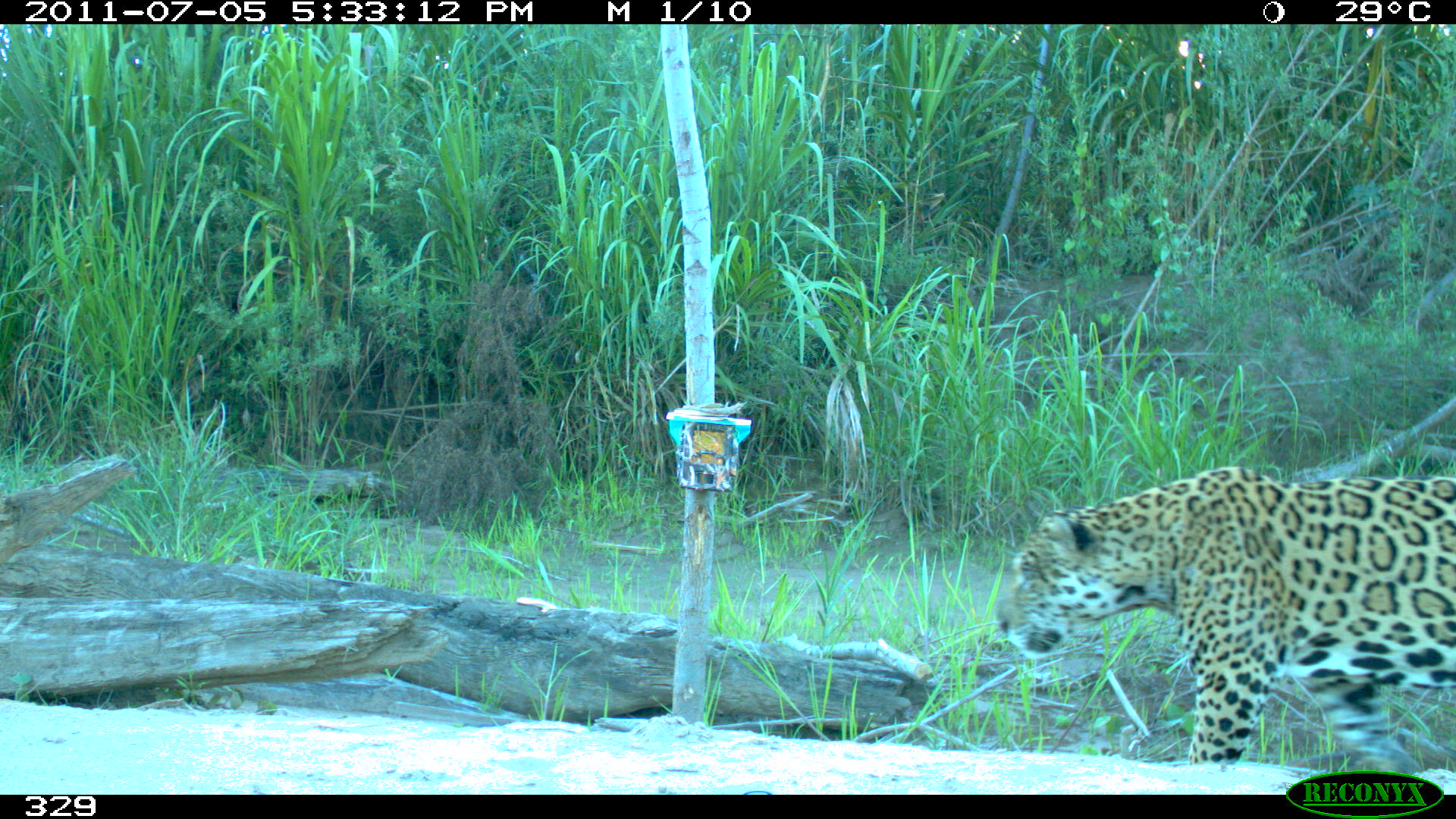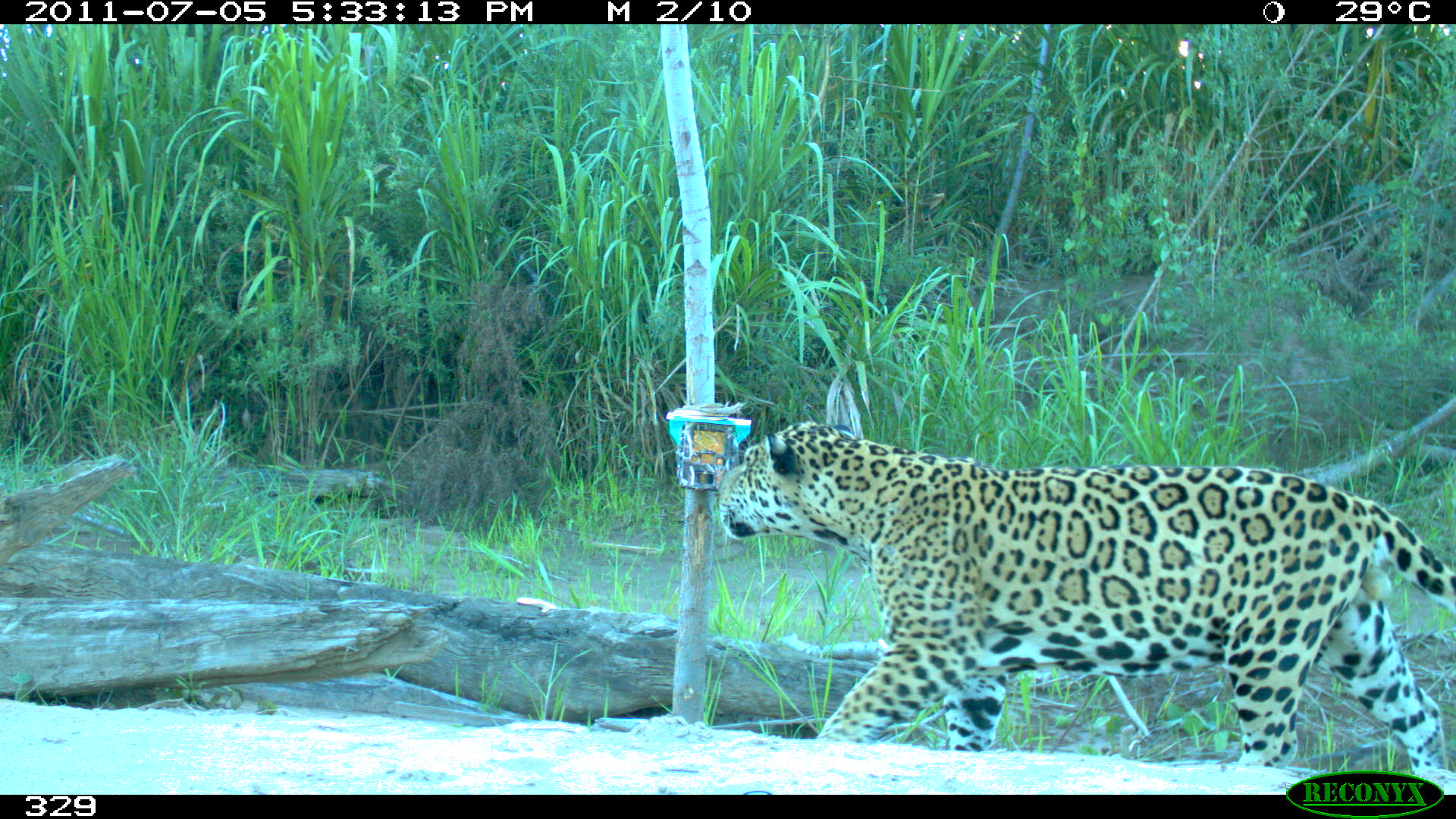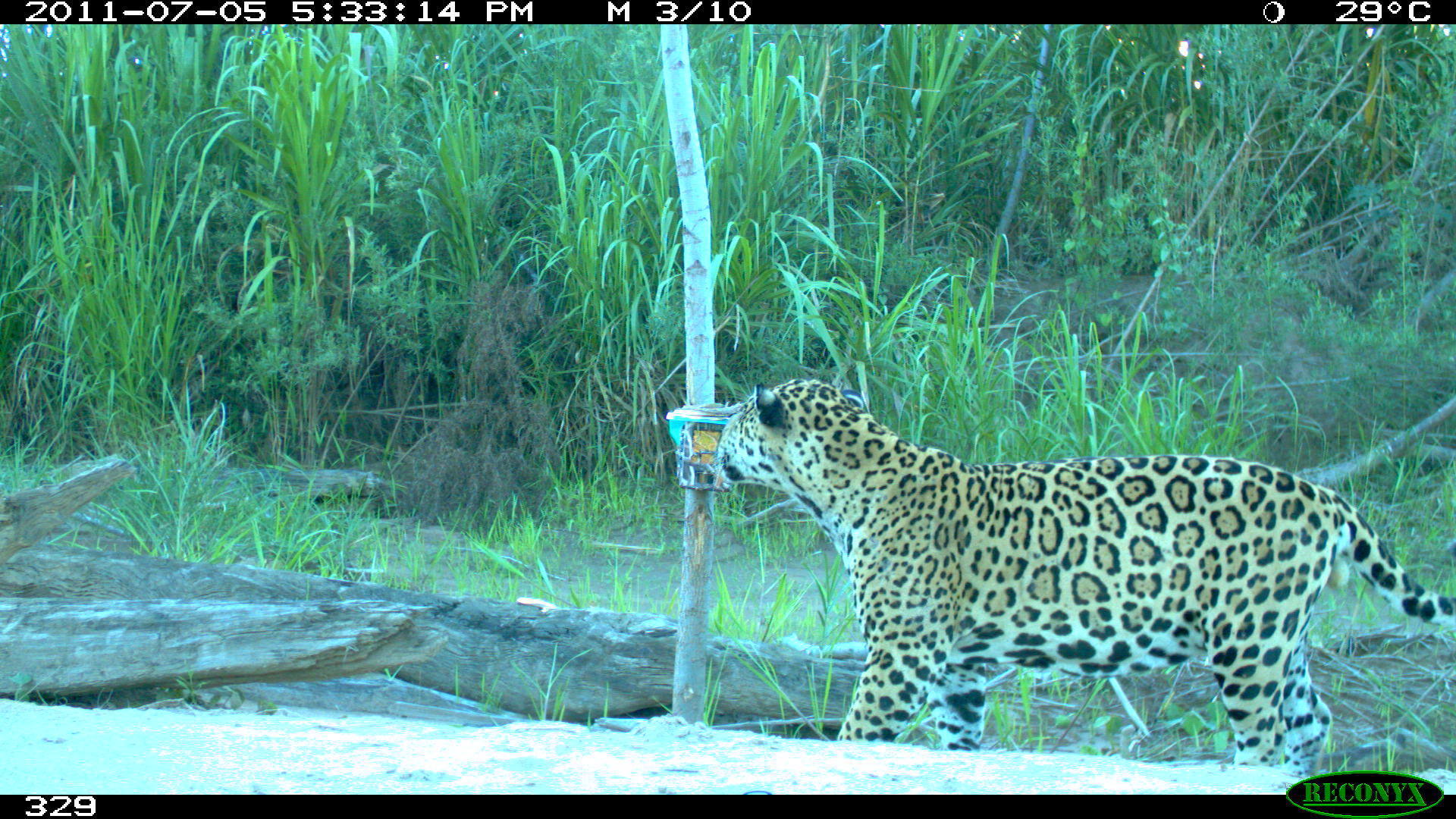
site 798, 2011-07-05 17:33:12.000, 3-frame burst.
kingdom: Animalia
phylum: Chordata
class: Mammalia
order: Carnivora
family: Felidae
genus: Panthera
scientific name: Panthera onca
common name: jaguar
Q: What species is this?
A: Panthera onca (jaguar).